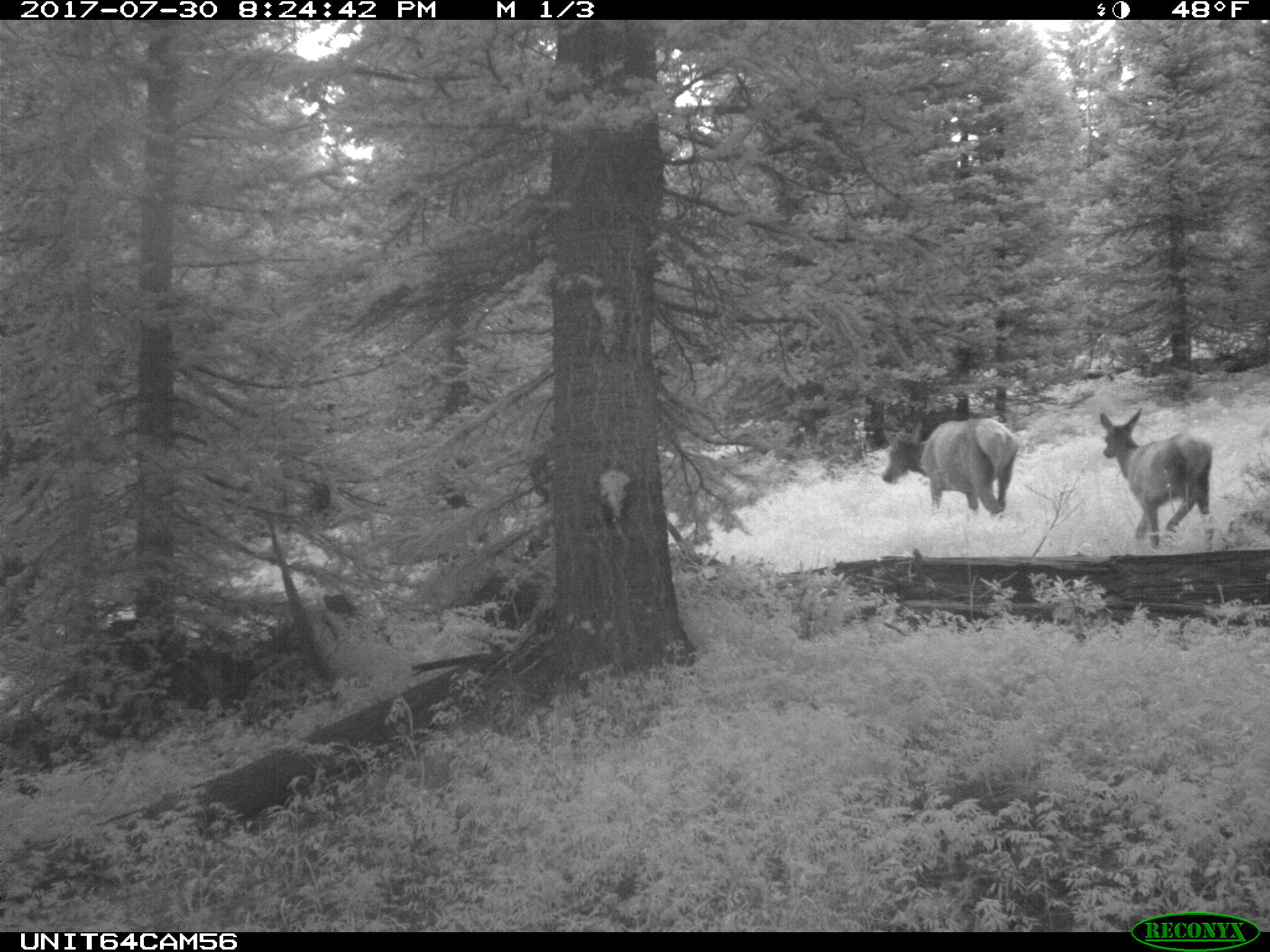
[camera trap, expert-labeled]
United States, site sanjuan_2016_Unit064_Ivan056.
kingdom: Animalia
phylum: Chordata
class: Mammalia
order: Artiodactyla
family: Cervidae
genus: Cervus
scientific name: Cervus elaphus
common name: red deer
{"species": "Cervus elaphus (red deer)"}